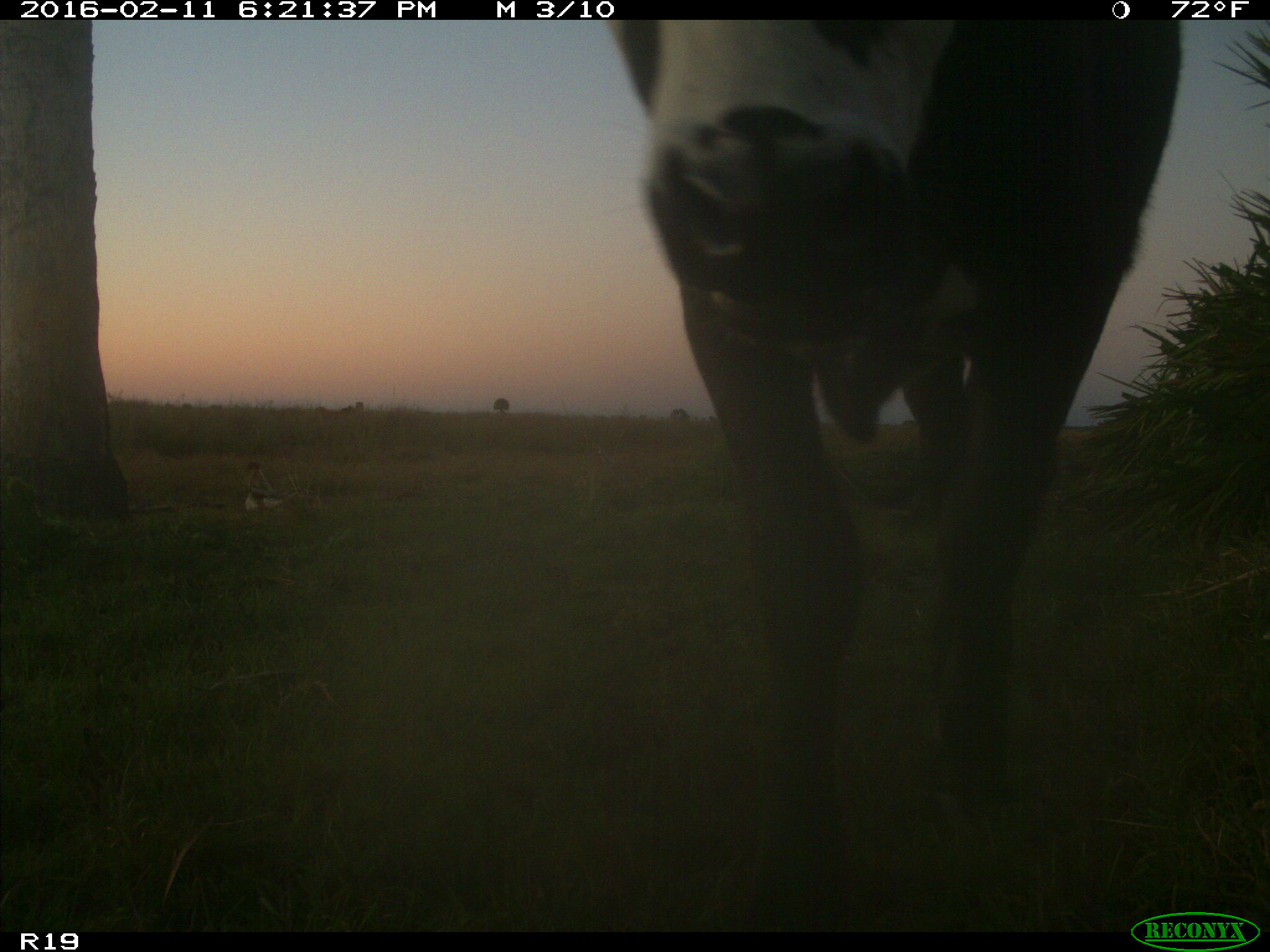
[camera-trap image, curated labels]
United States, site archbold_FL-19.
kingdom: Animalia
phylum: Chordata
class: Mammalia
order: Artiodactyla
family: Bovidae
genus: Bos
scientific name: Bos taurus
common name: domestic cow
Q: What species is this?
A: Bos taurus (domestic cow).